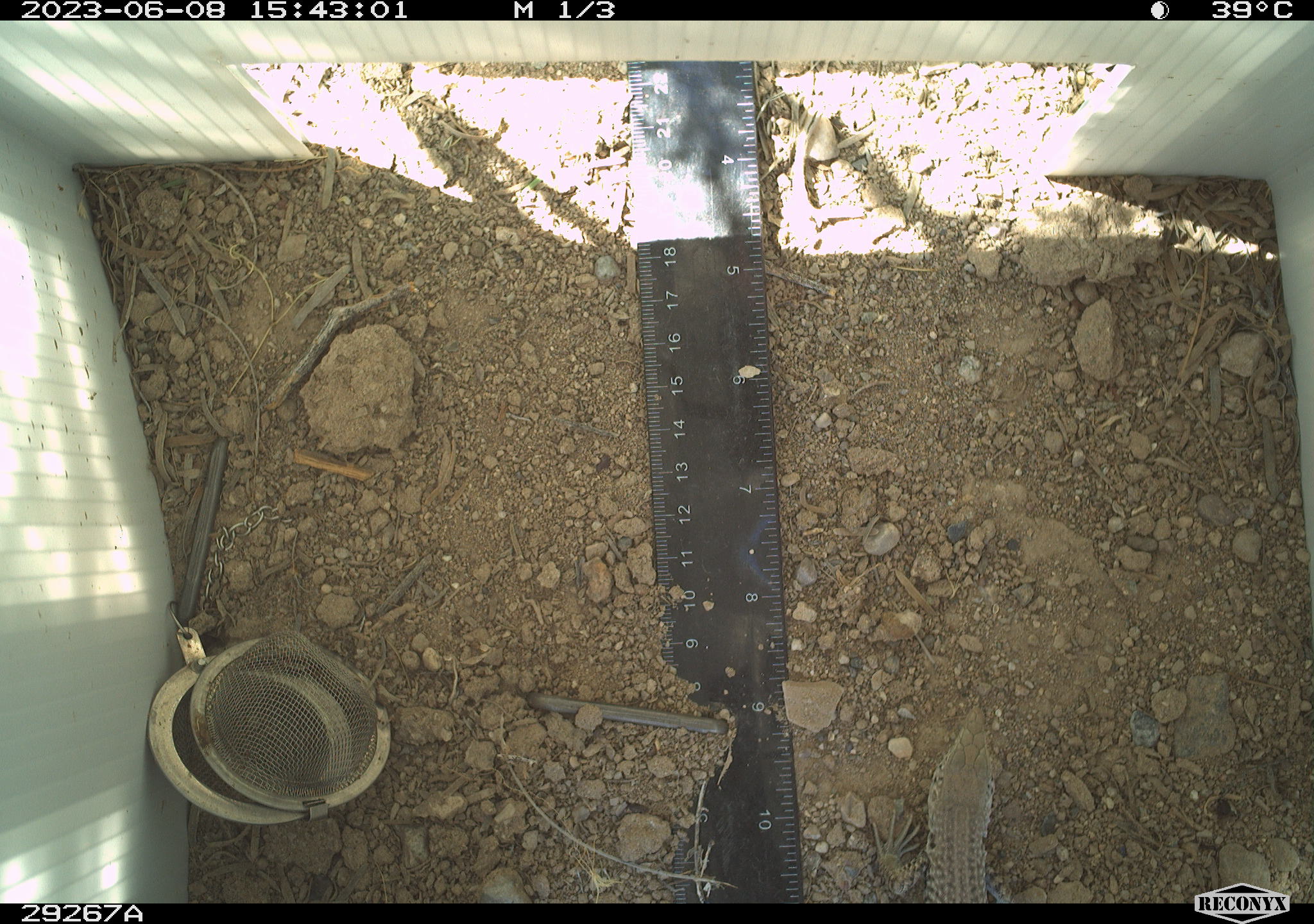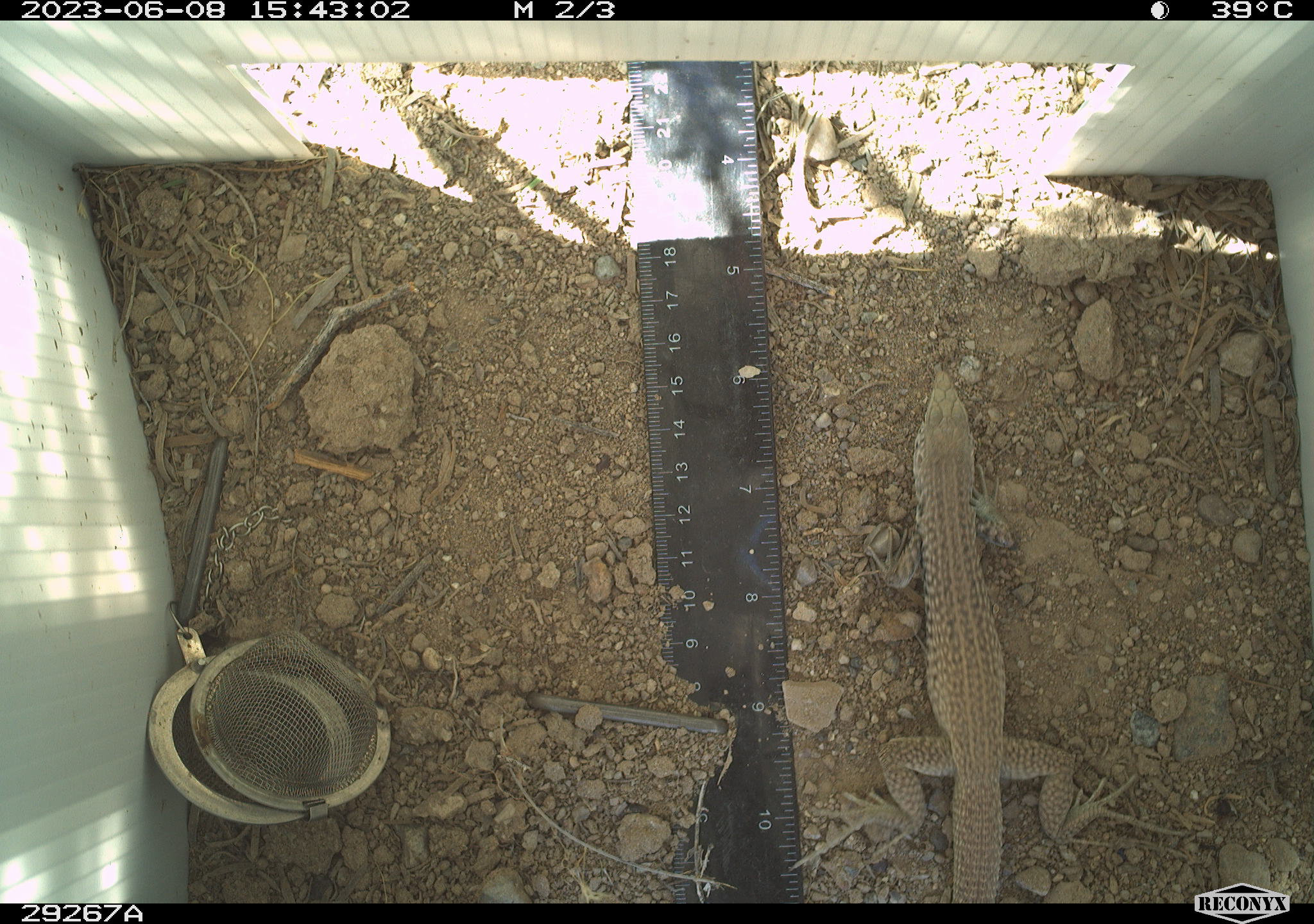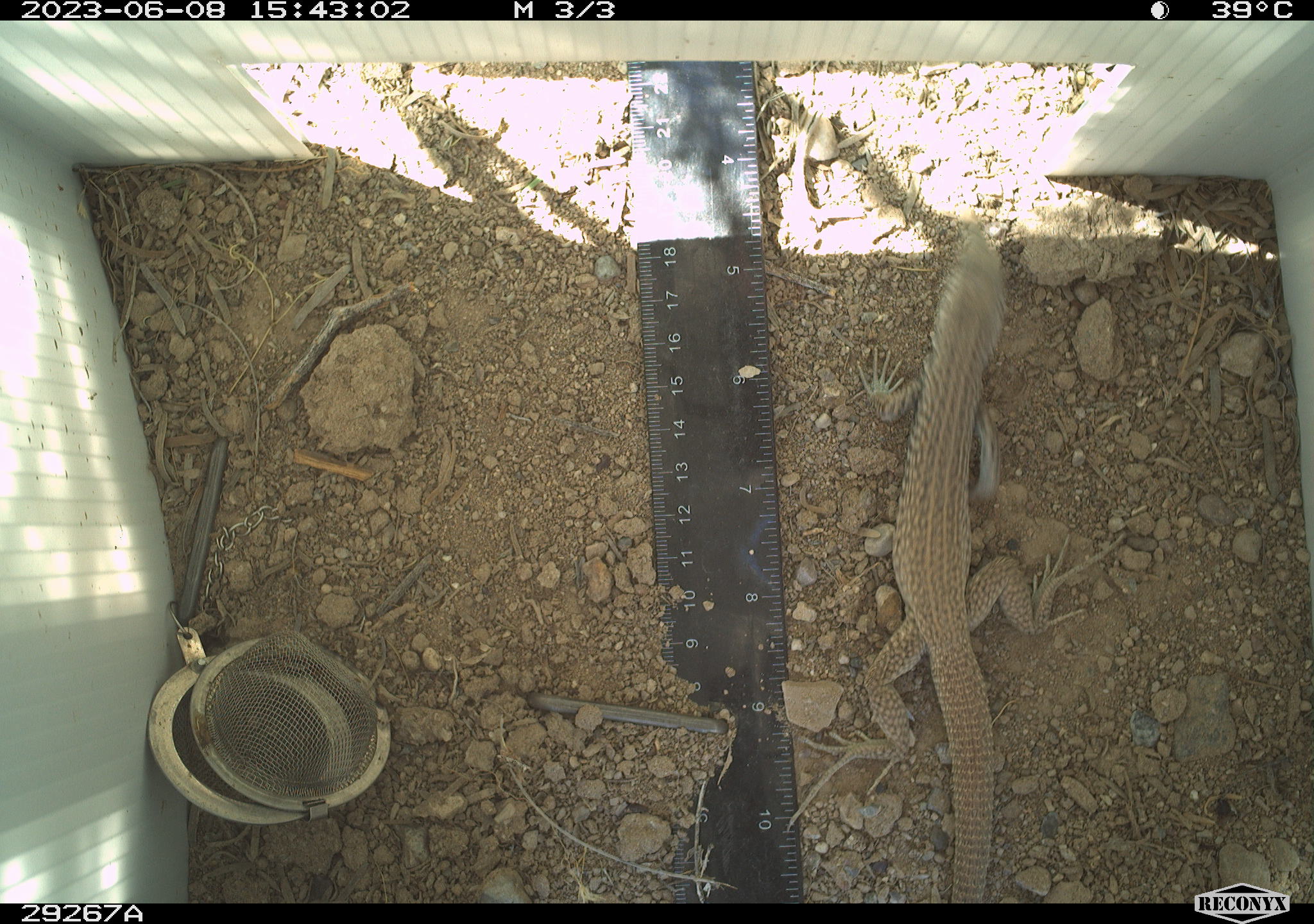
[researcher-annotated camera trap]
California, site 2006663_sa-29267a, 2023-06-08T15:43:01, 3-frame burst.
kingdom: Animalia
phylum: Chordata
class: Reptilia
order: Squamata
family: Teiidae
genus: Aspidoscelis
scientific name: Aspidoscelis tigris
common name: western whiptail